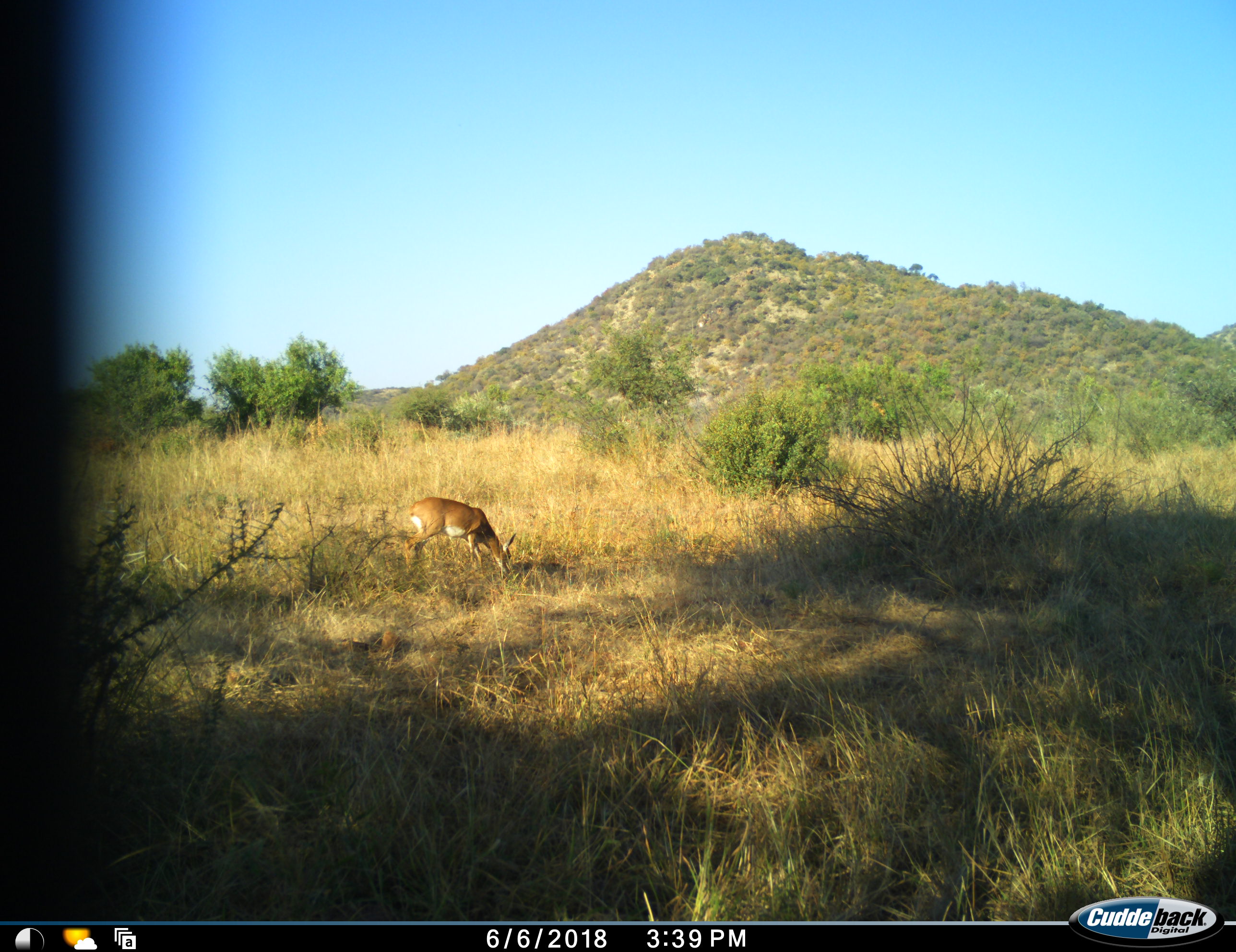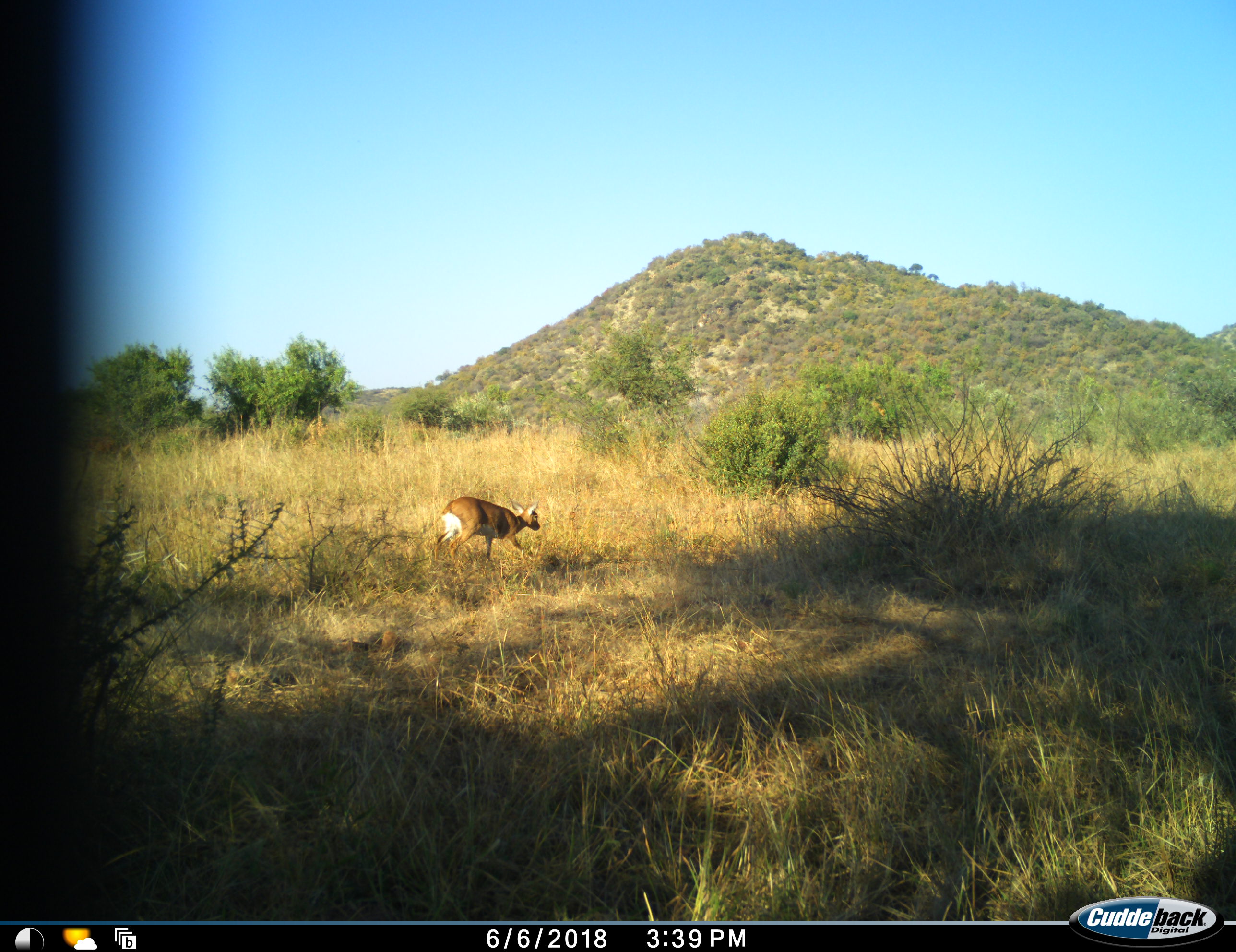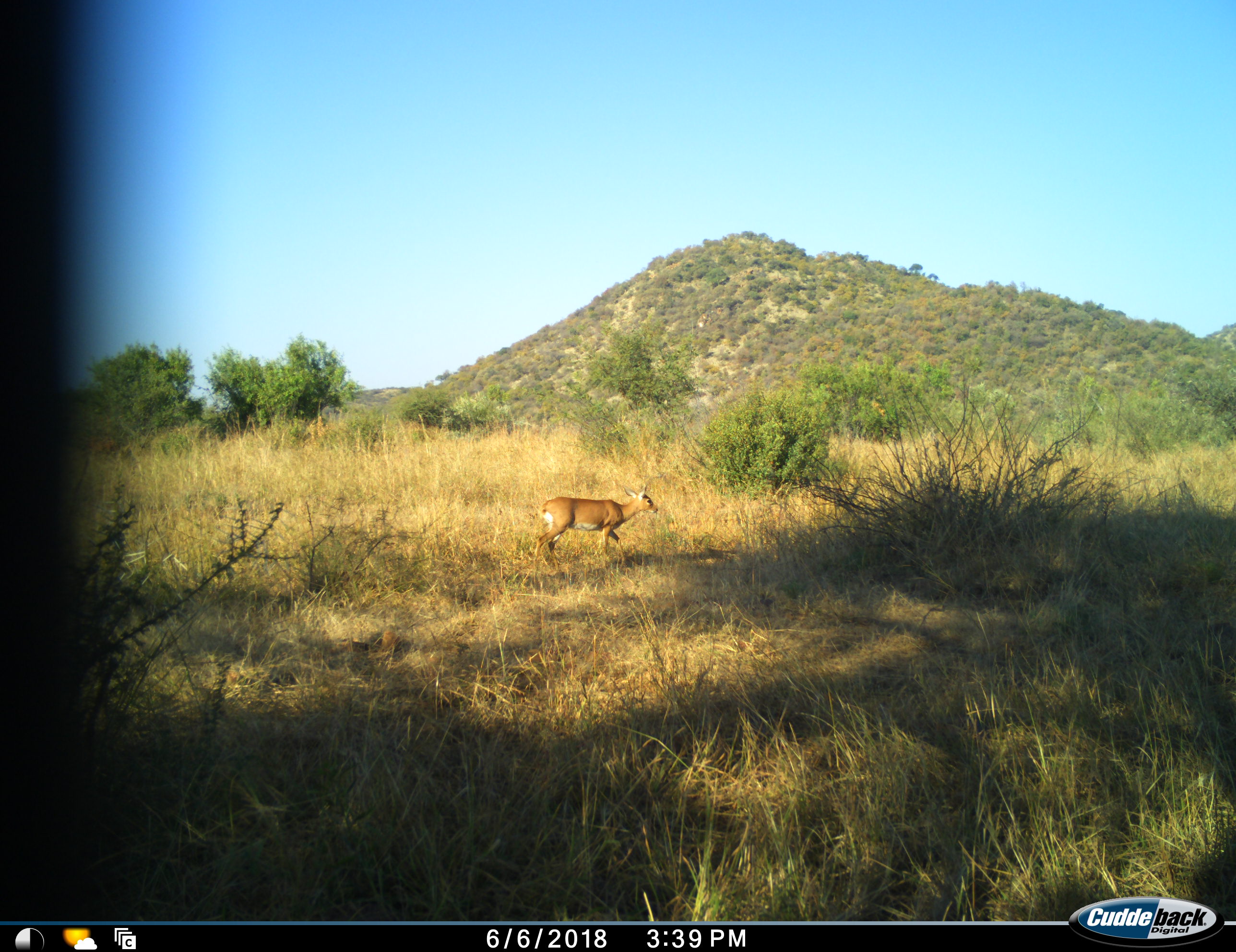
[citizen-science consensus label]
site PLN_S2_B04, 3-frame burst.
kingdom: Animalia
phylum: Chordata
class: Mammalia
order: Artiodactyla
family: Bovidae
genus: Raphicerus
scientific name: Raphicerus campestris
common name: steenbok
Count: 1.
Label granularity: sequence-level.